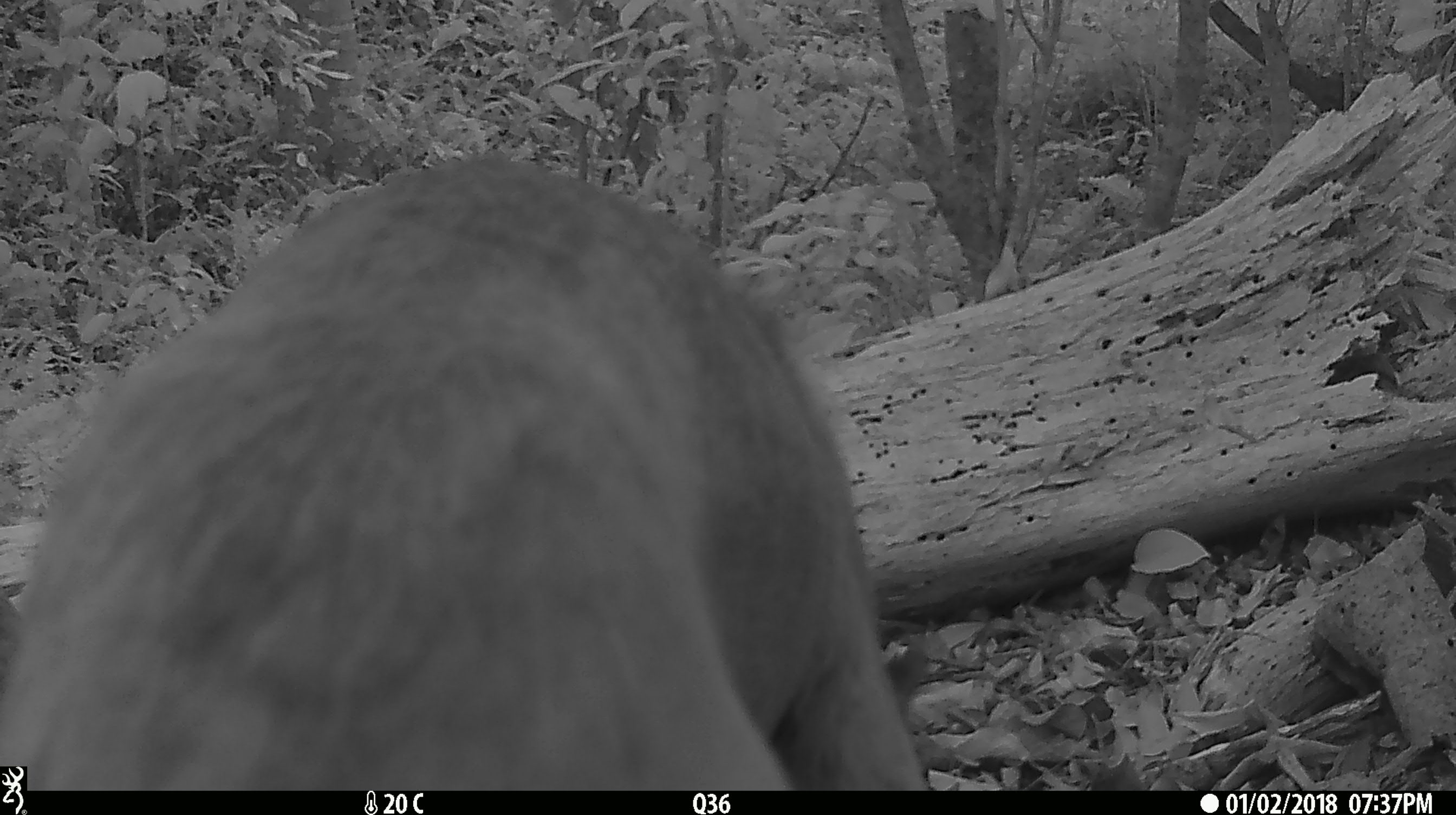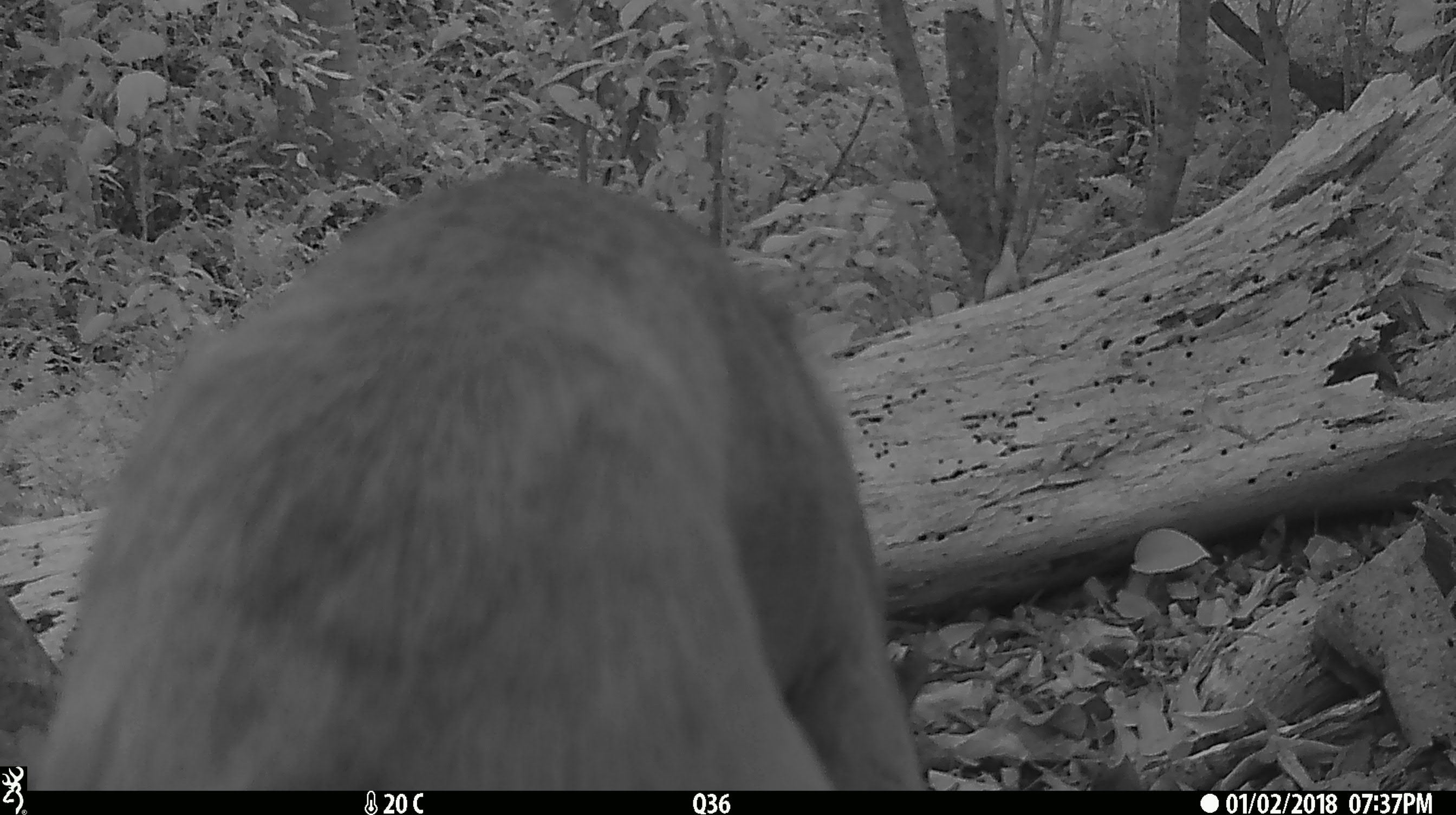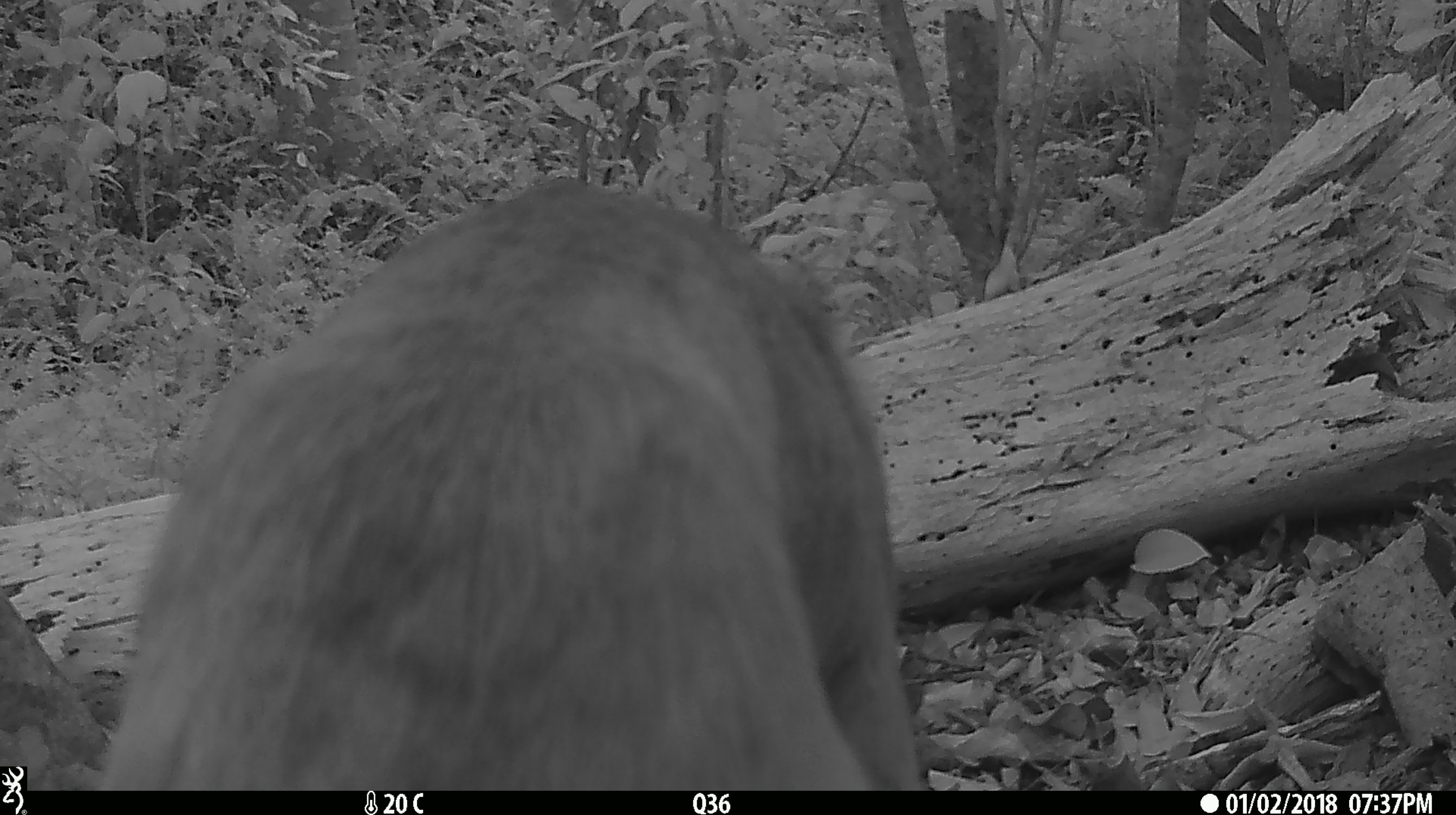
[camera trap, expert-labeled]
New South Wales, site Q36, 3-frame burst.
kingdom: Animalia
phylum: Chordata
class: Mammalia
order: Carnivora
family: Canidae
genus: Canis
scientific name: Canis familiaris dingo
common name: dingo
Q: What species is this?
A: Dingo (Canis familiaris dingo).